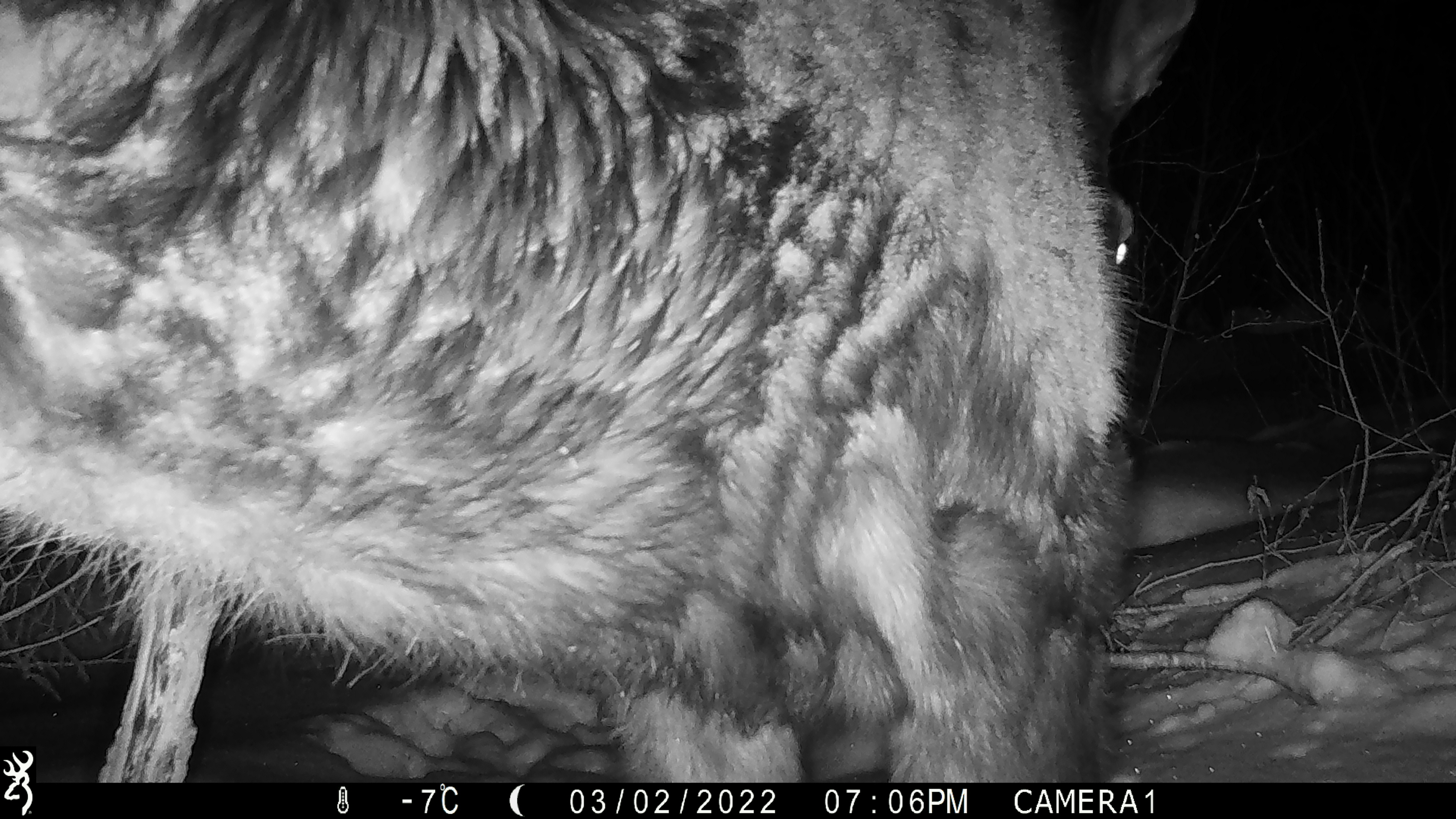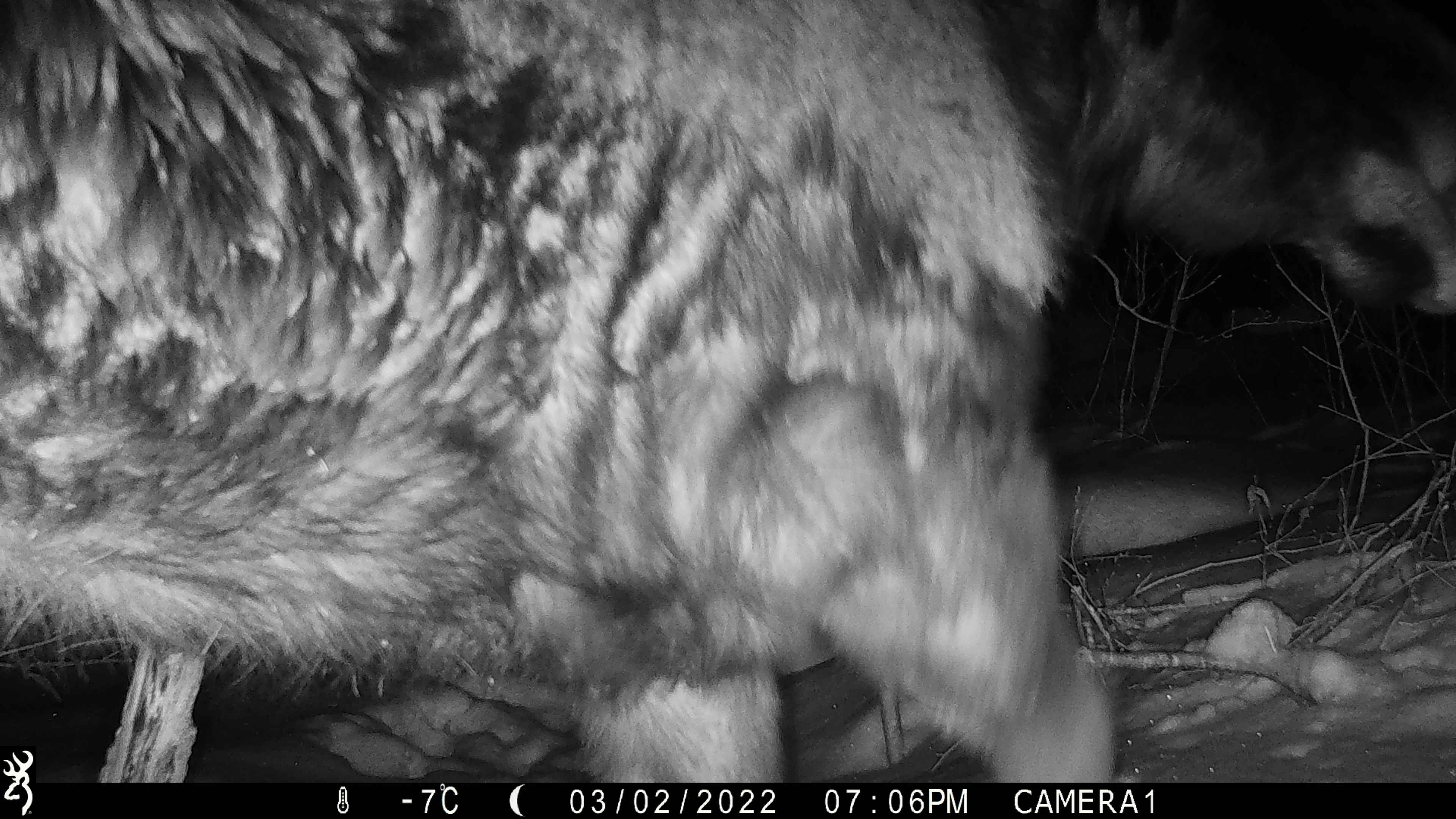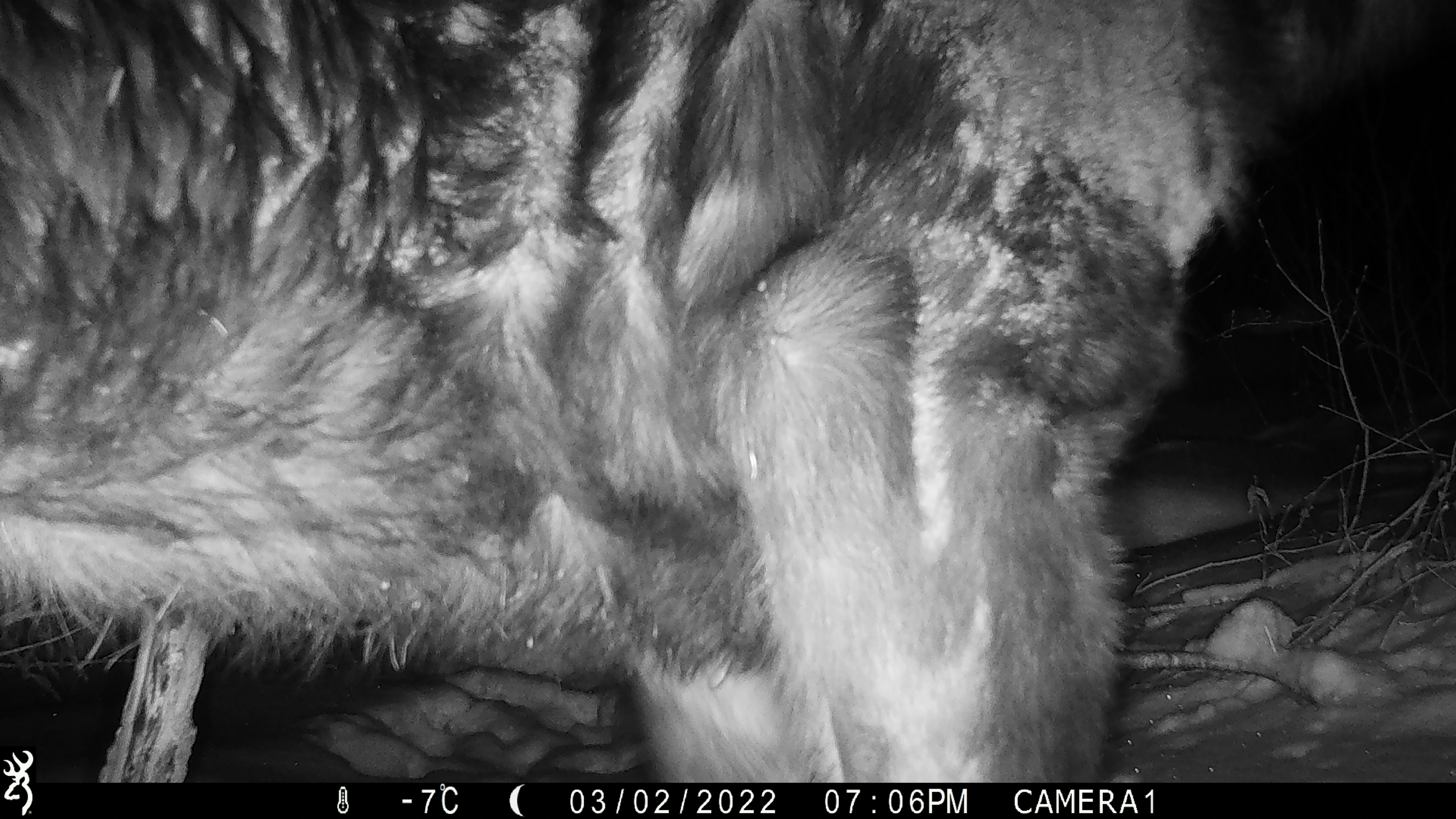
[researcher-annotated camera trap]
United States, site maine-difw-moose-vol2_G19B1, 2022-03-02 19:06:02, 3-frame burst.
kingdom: Animalia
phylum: Chordata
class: Mammalia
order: Artiodactyla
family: Cervidae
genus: Alces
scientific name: Alces alces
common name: moose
Moose (Alces alces).